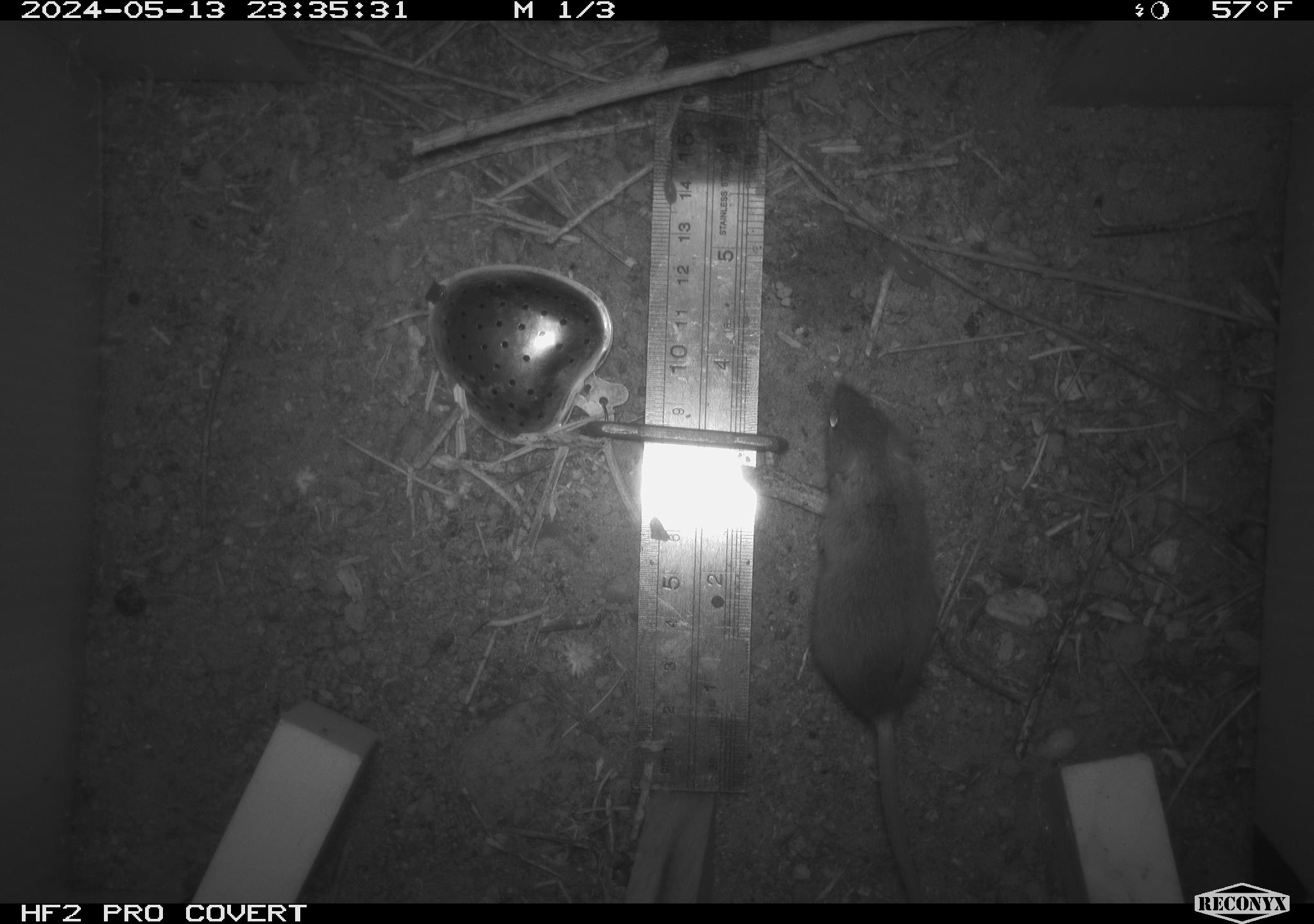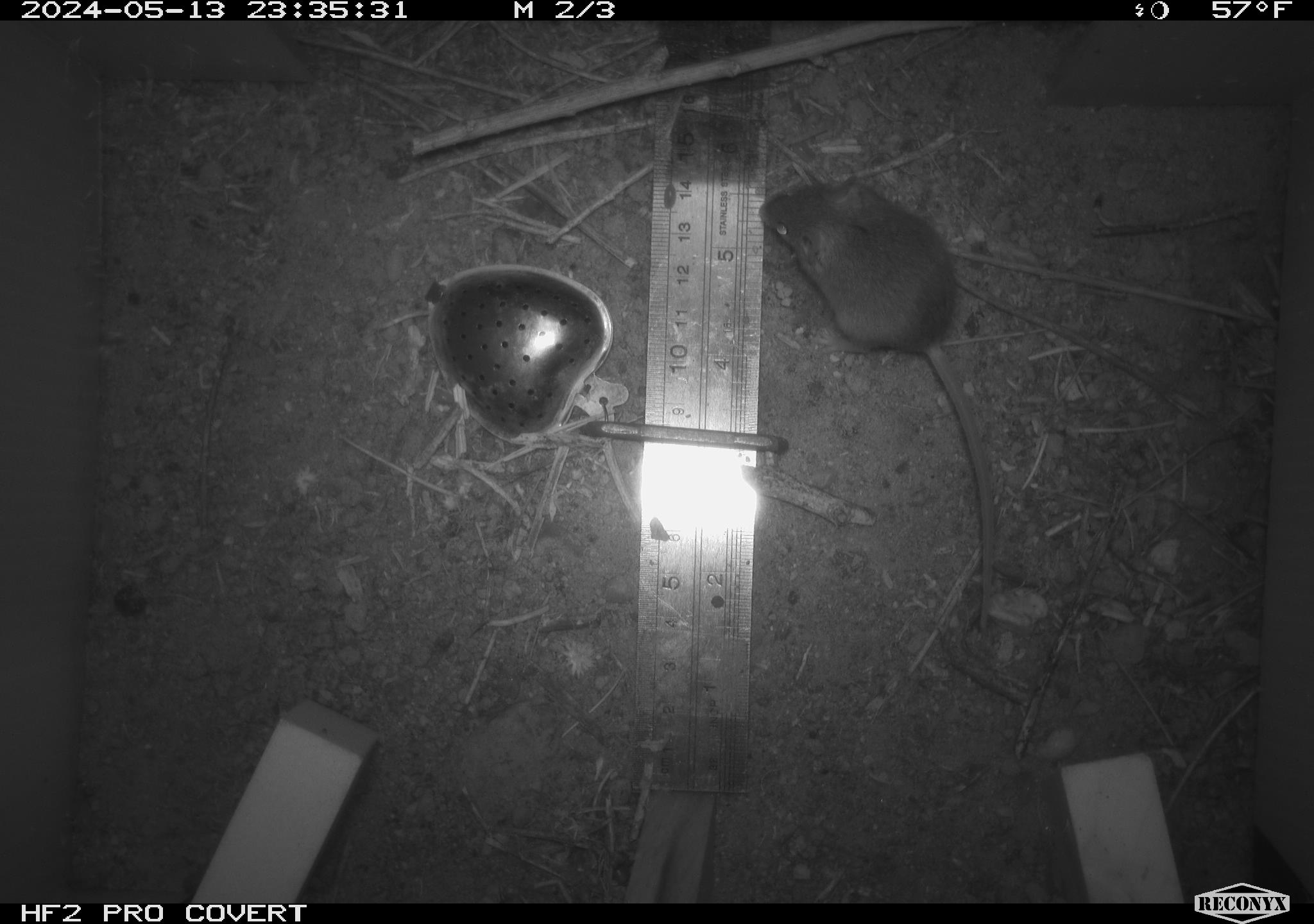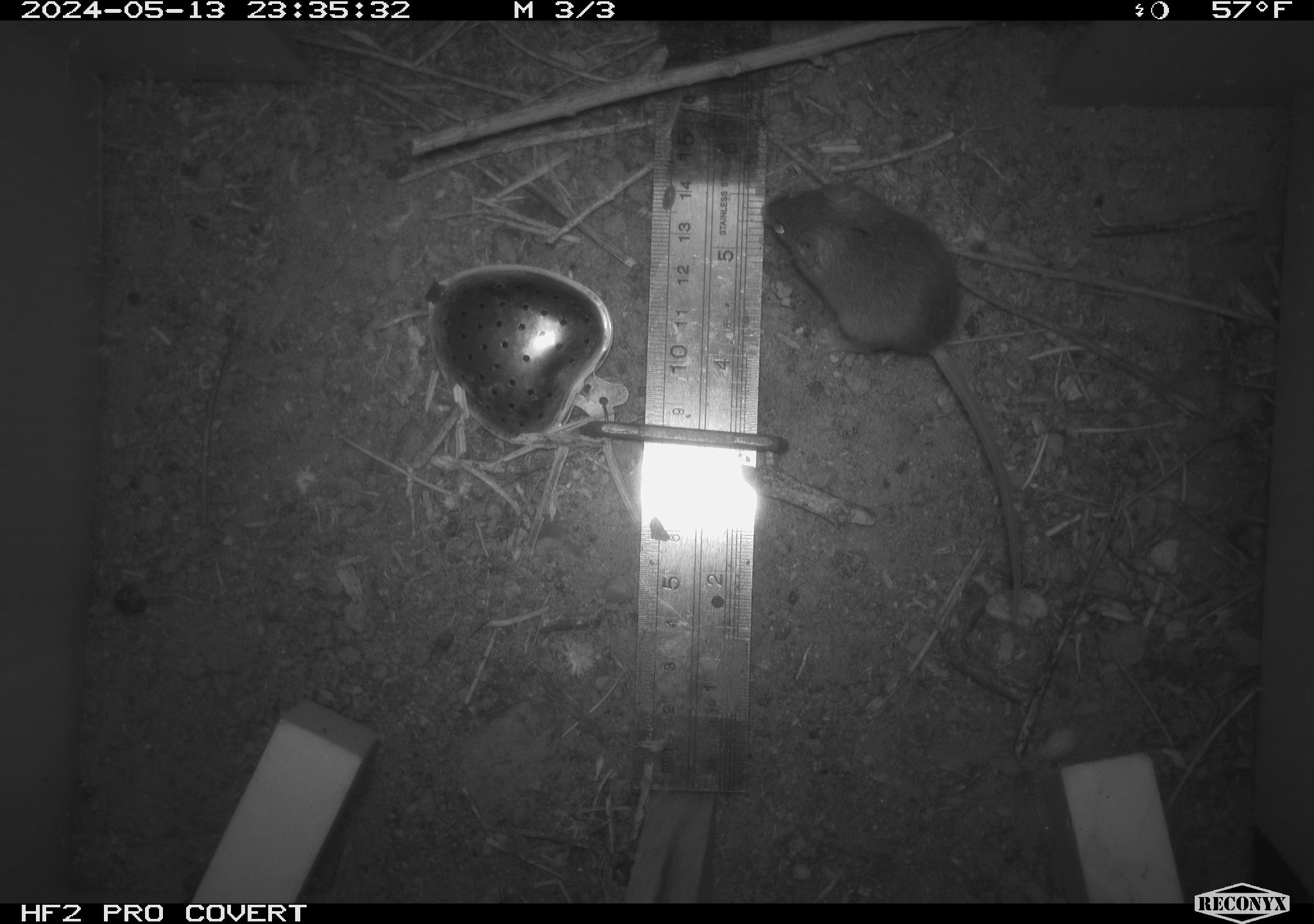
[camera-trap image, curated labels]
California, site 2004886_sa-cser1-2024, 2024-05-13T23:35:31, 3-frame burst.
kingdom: Animalia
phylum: Chordata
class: Mammalia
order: Rodentia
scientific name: Rodentia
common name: rodent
Rodent (Rodentia).